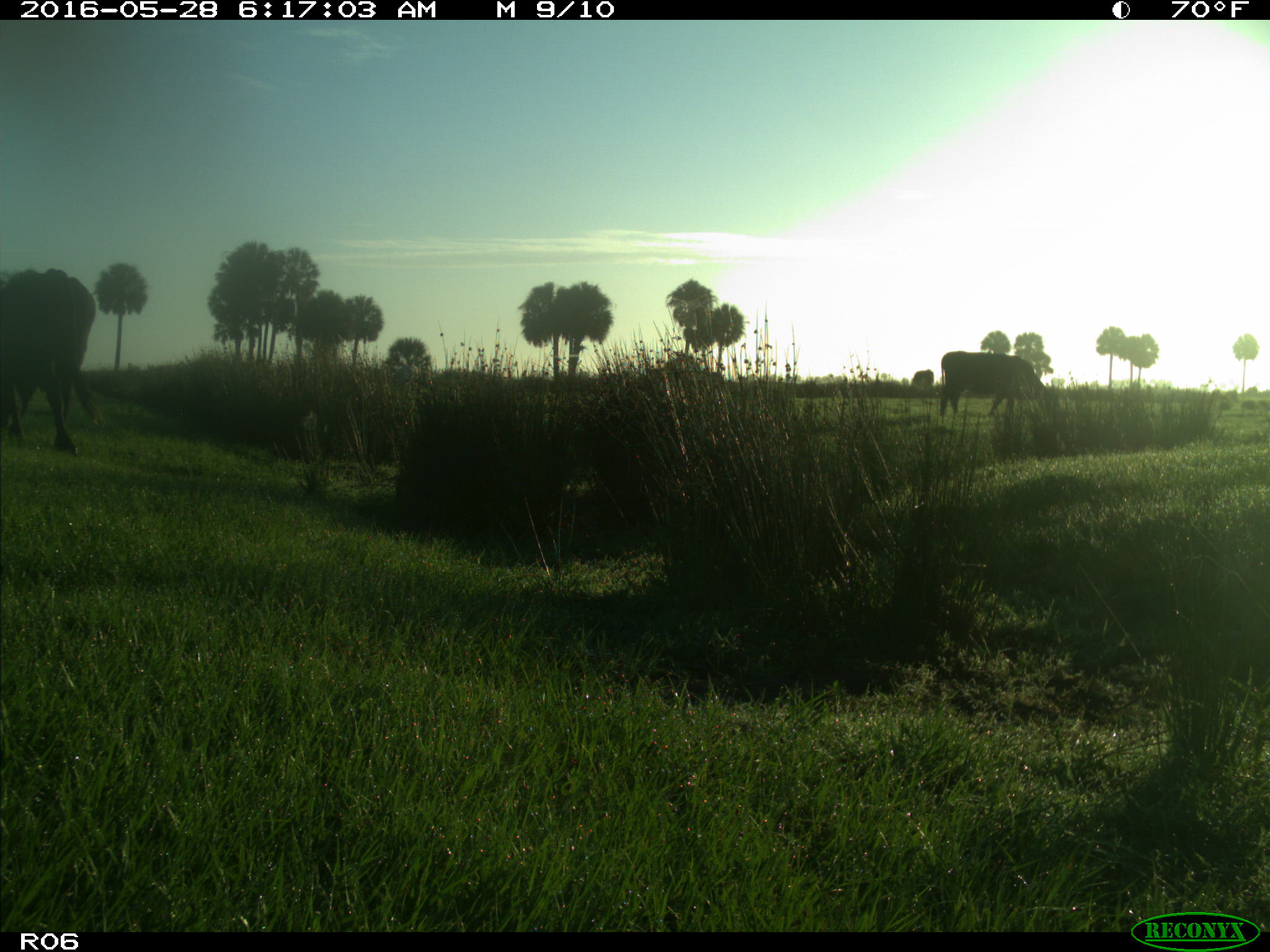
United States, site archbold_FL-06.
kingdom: Animalia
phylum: Chordata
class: Mammalia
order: Artiodactyla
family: Bovidae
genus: Bos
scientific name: Bos taurus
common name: domestic cow